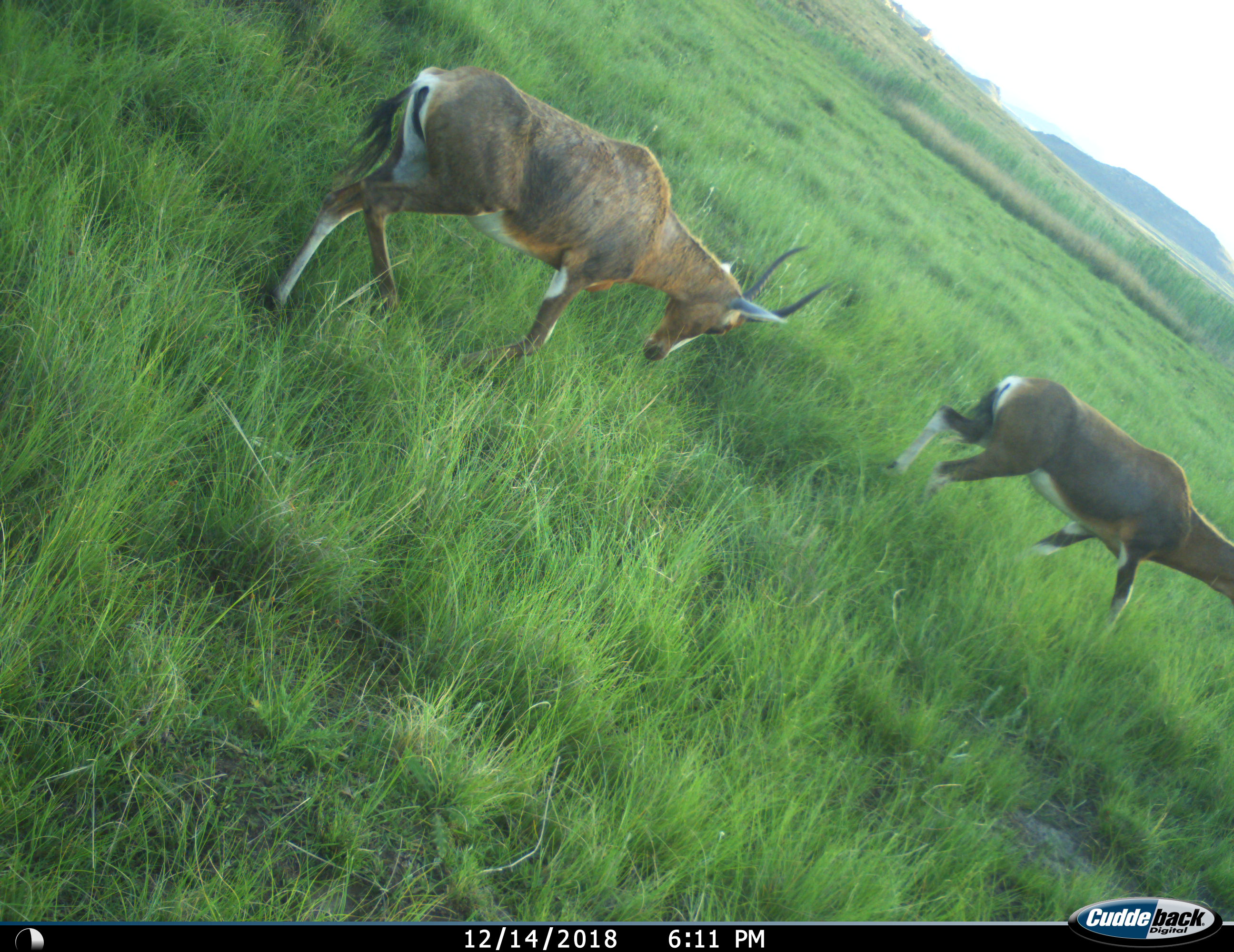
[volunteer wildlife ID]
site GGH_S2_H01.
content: unidentified animal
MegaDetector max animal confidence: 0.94